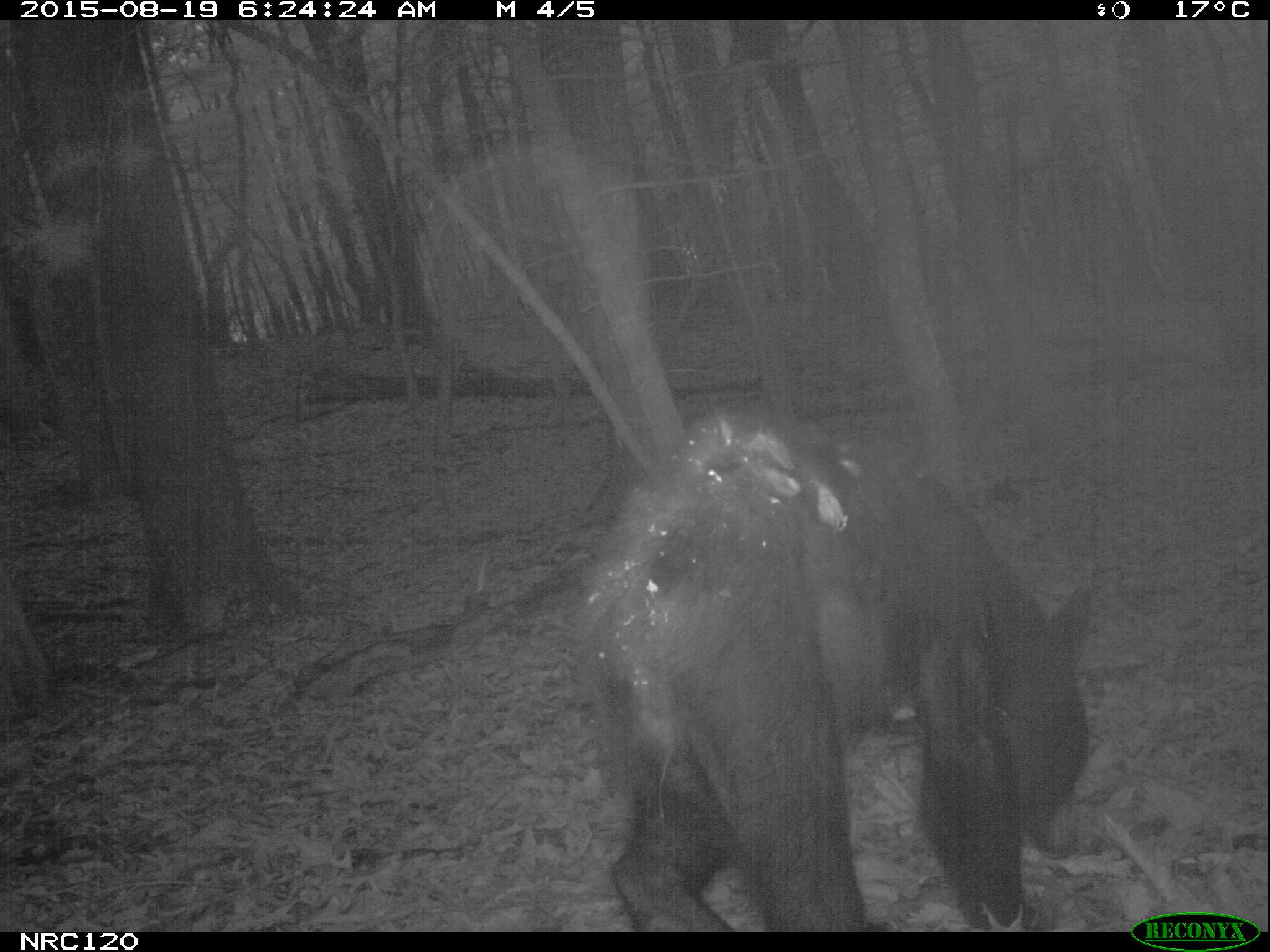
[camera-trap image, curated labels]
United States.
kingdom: Animalia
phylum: Chordata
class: Mammalia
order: Carnivora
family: Ursidae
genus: Ursus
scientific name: Ursus americanus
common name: american black bear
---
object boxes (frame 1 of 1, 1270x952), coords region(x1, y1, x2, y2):
American Black Bear: region(553, 390, 1117, 934)